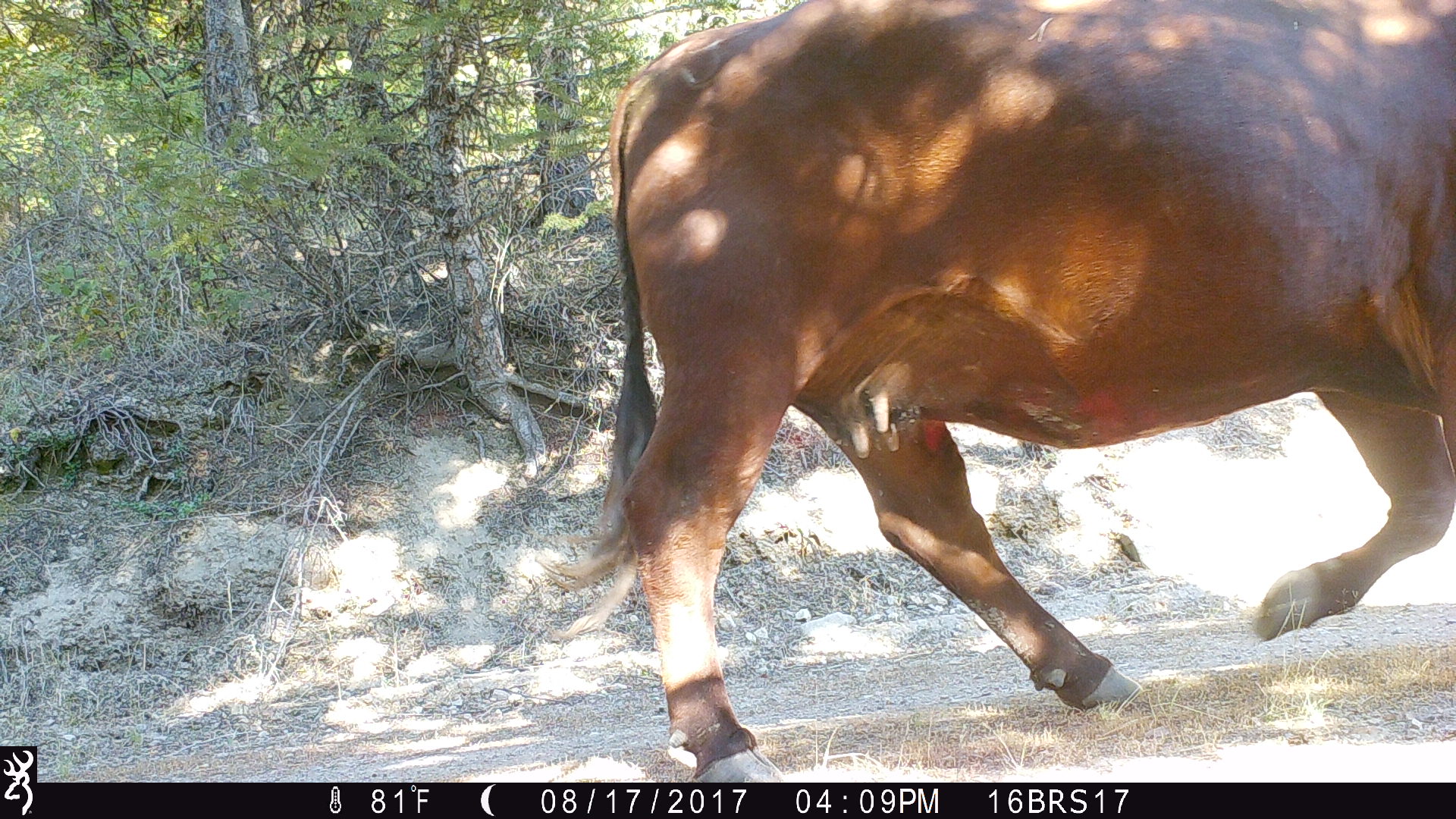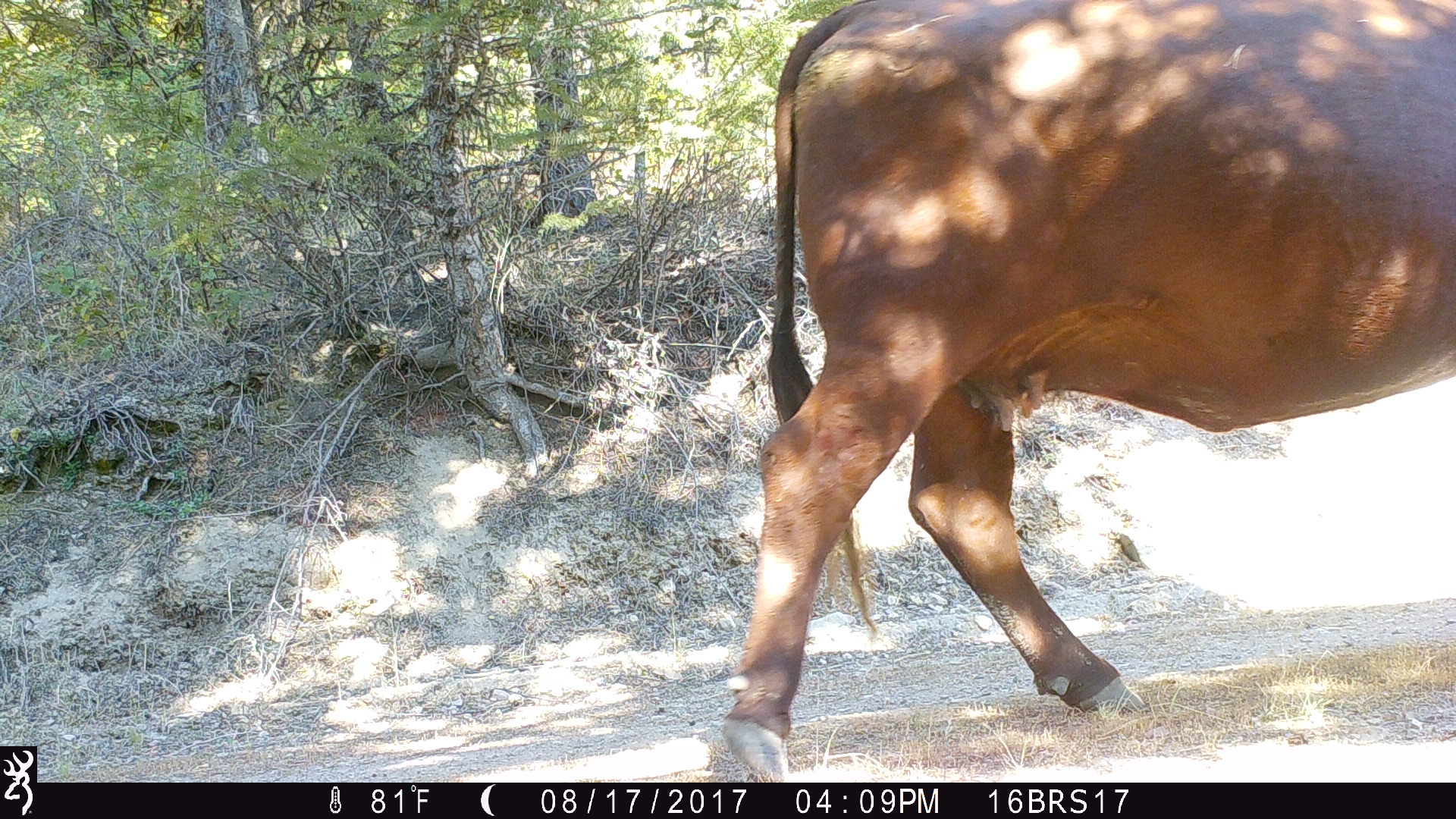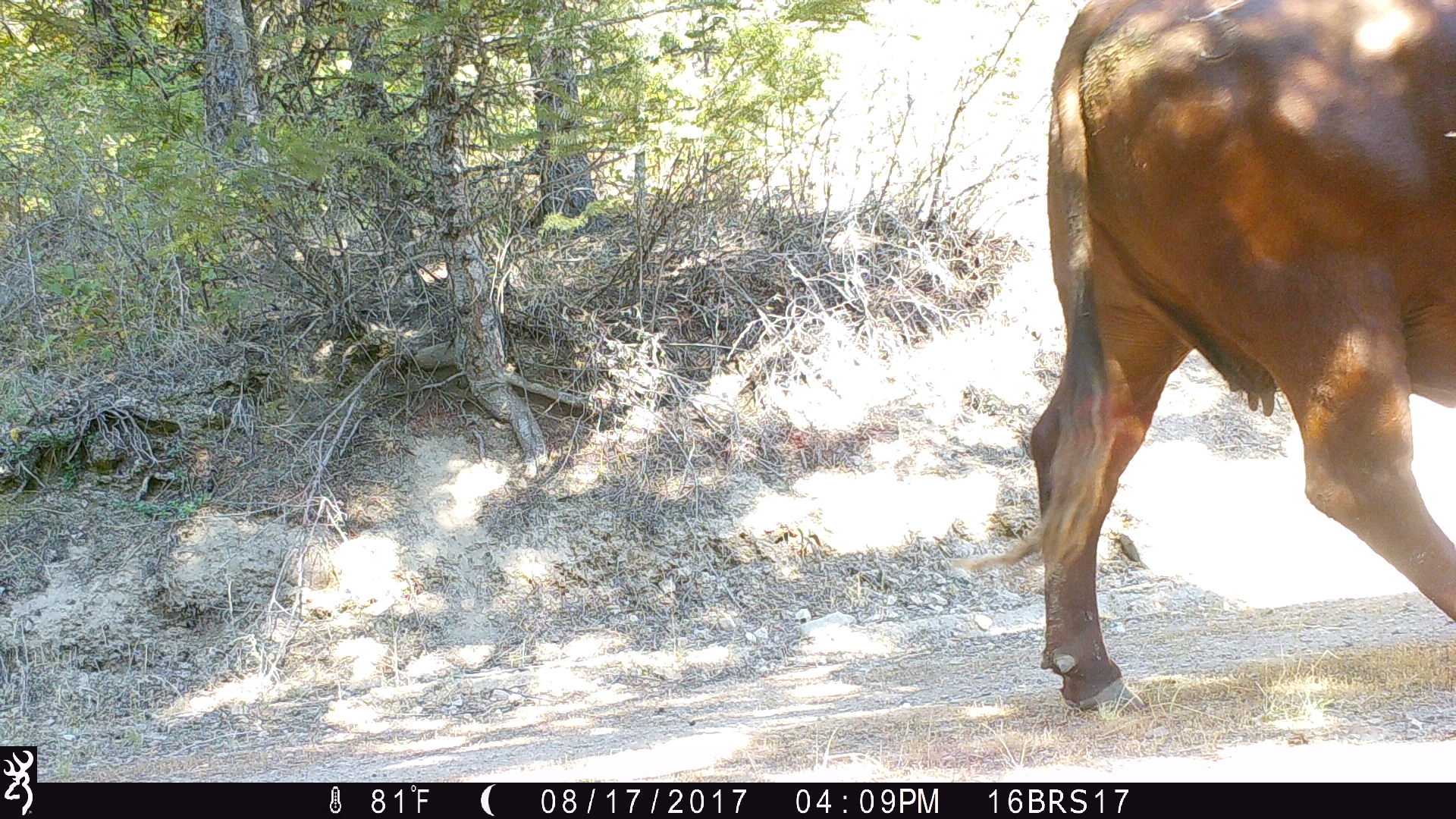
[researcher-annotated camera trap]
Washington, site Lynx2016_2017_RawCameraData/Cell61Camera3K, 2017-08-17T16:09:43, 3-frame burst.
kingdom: Animalia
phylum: Chordata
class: Mammalia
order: Artiodactyla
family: Bovidae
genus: Bos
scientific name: Bos taurus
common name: domestic cattle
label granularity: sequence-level